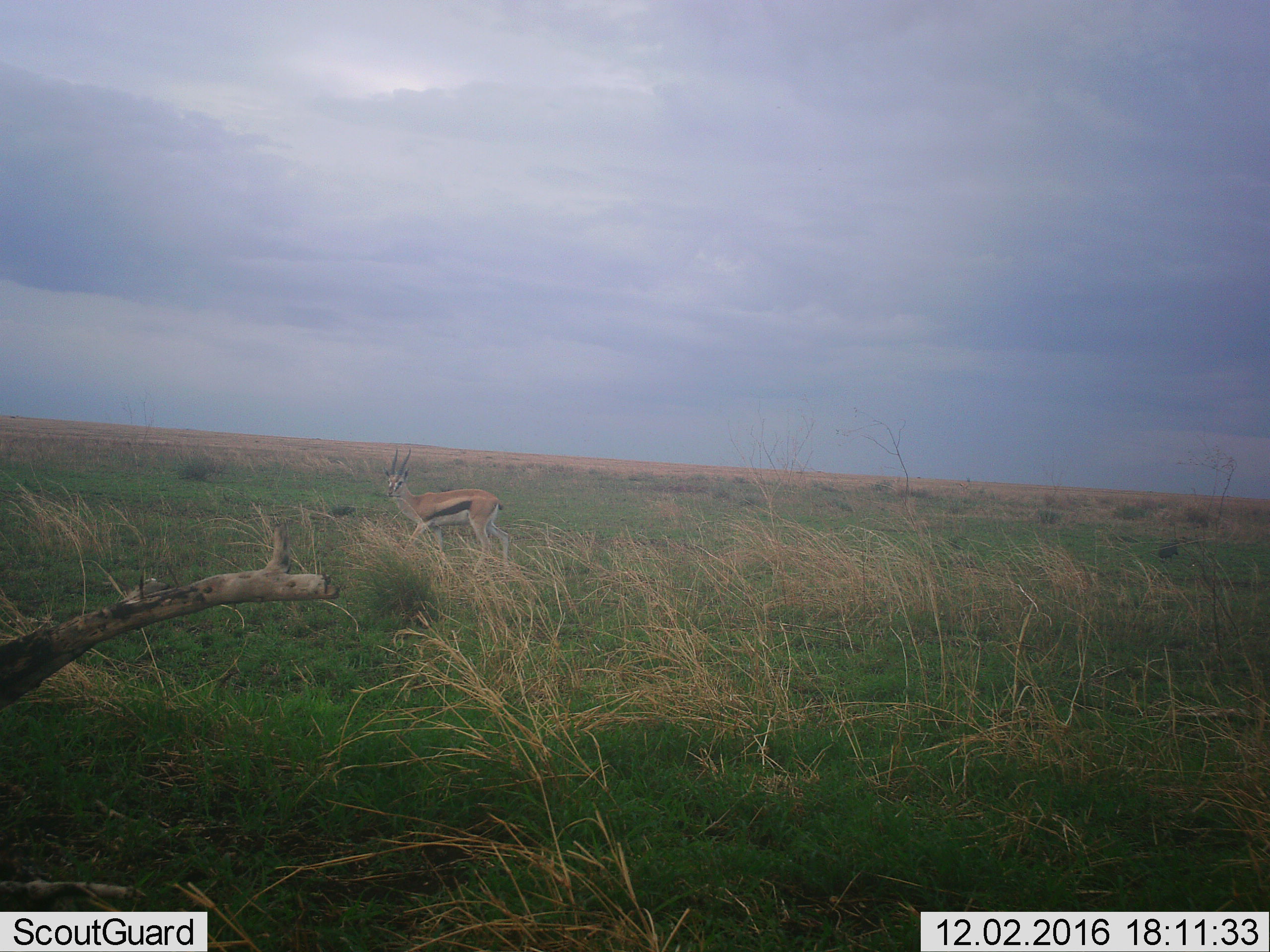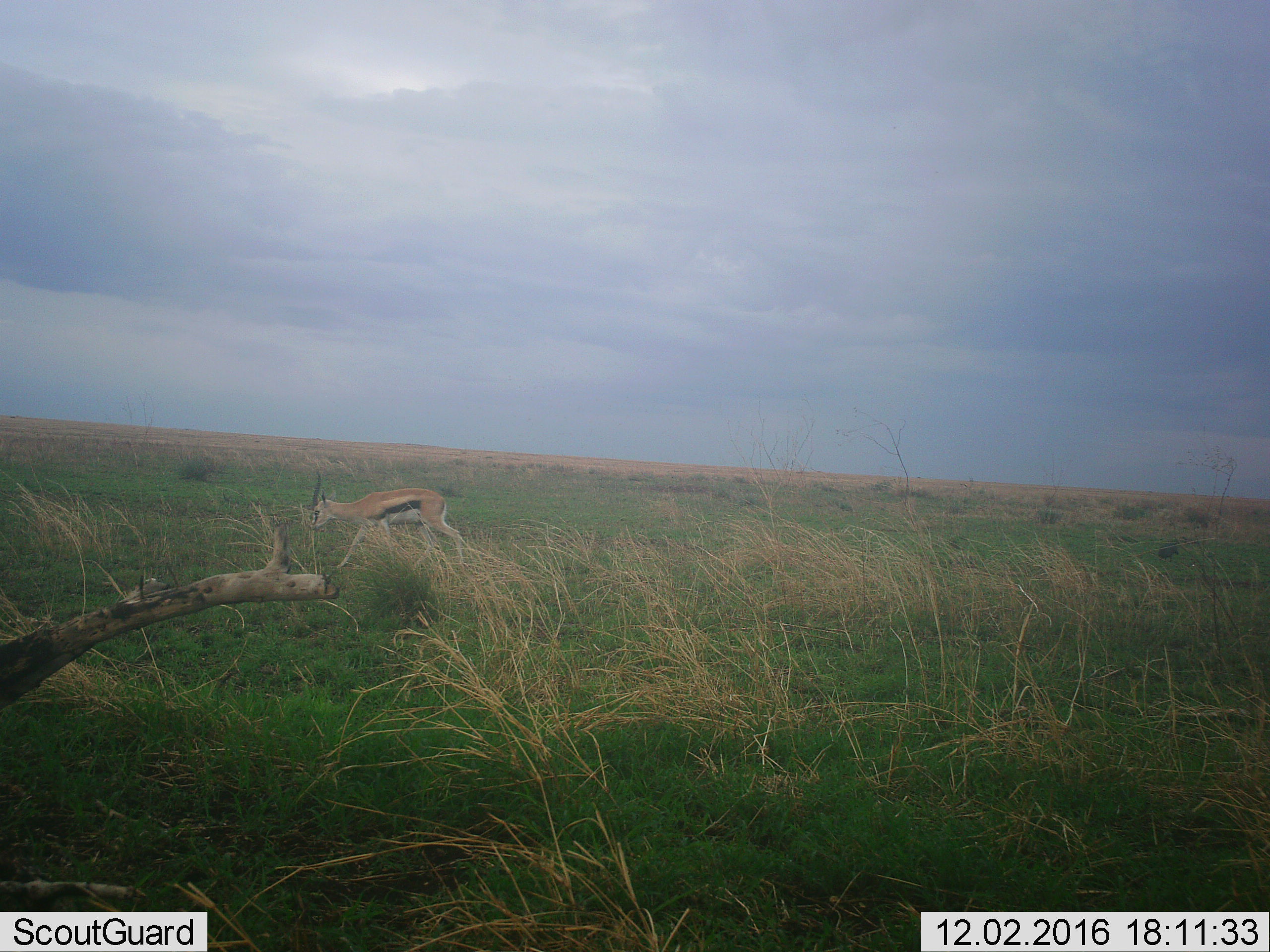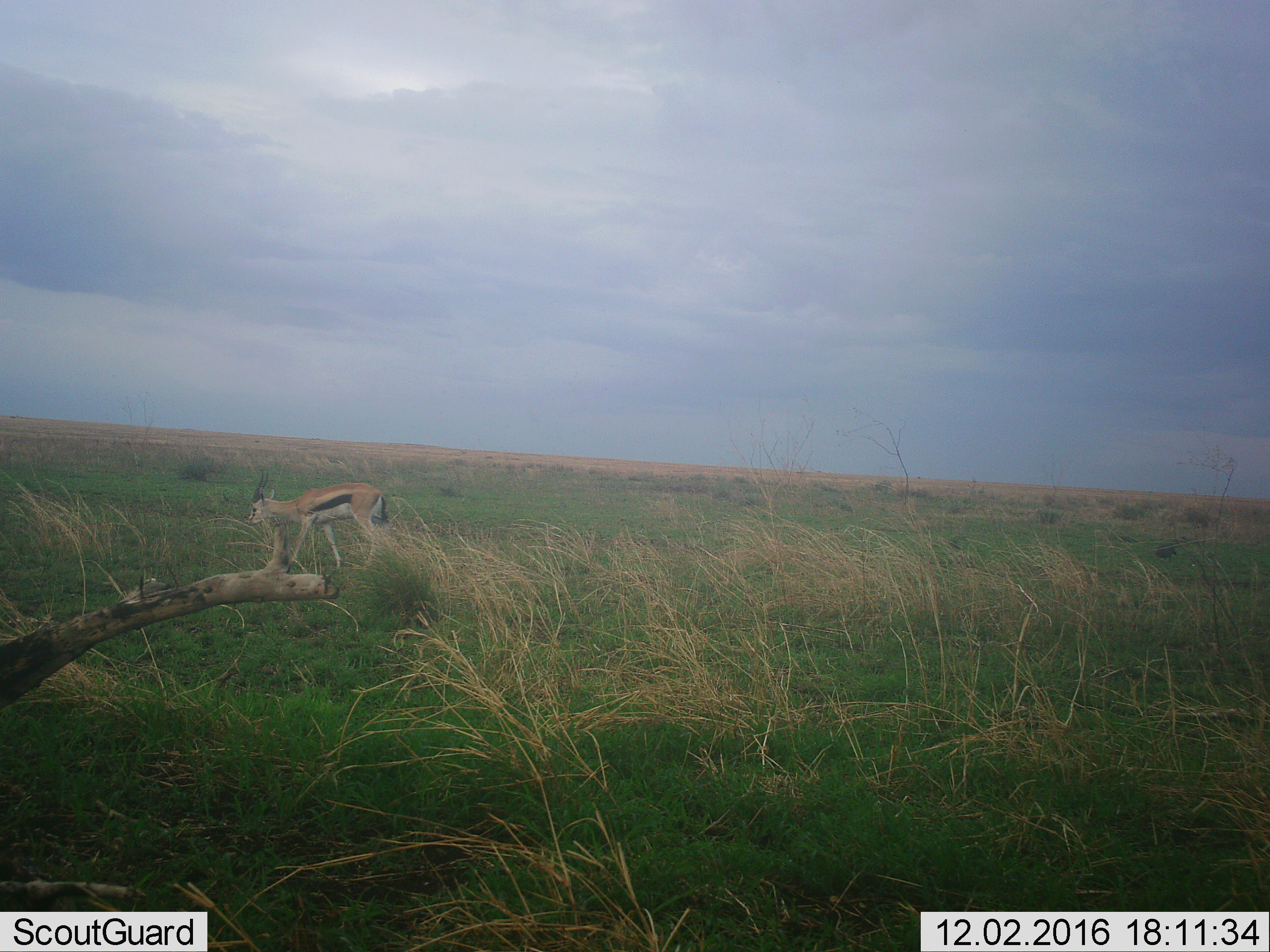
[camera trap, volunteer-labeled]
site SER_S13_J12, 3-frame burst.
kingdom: Animalia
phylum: Chordata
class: Mammalia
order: Artiodactyla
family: Bovidae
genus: Eudorcas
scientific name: Eudorcas thomsonii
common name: thomson's gazelle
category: gazellethomsons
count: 1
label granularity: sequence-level